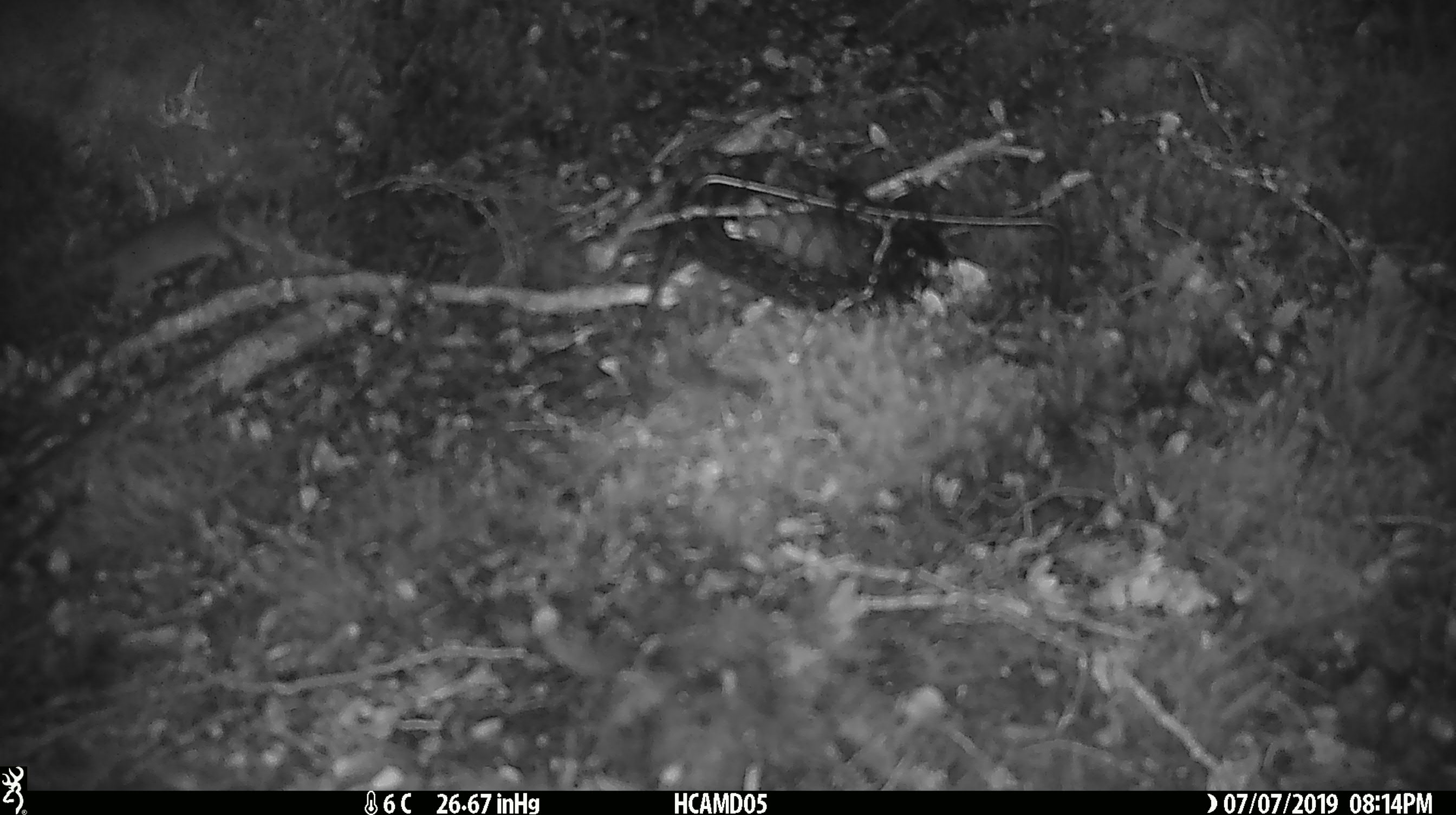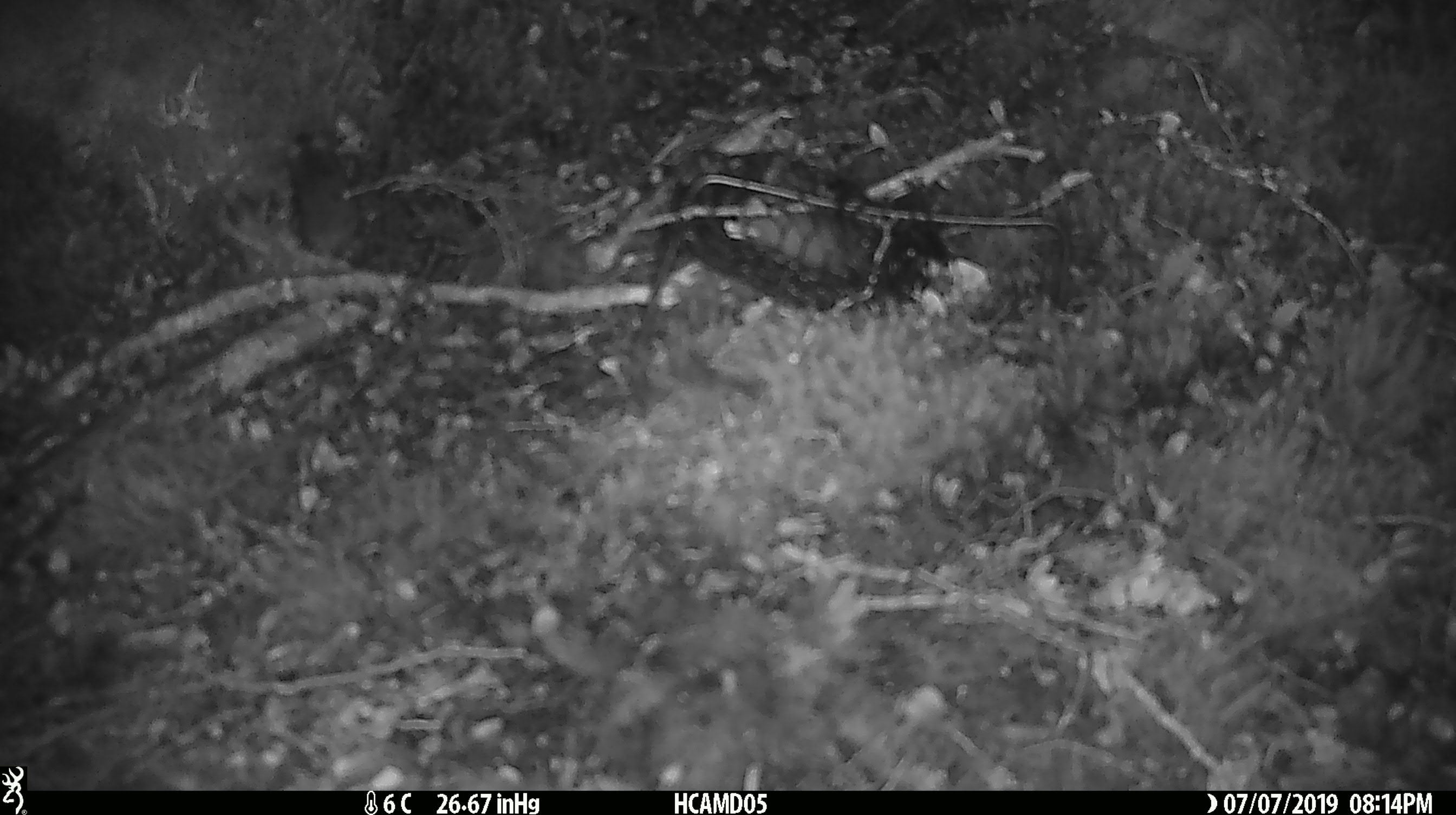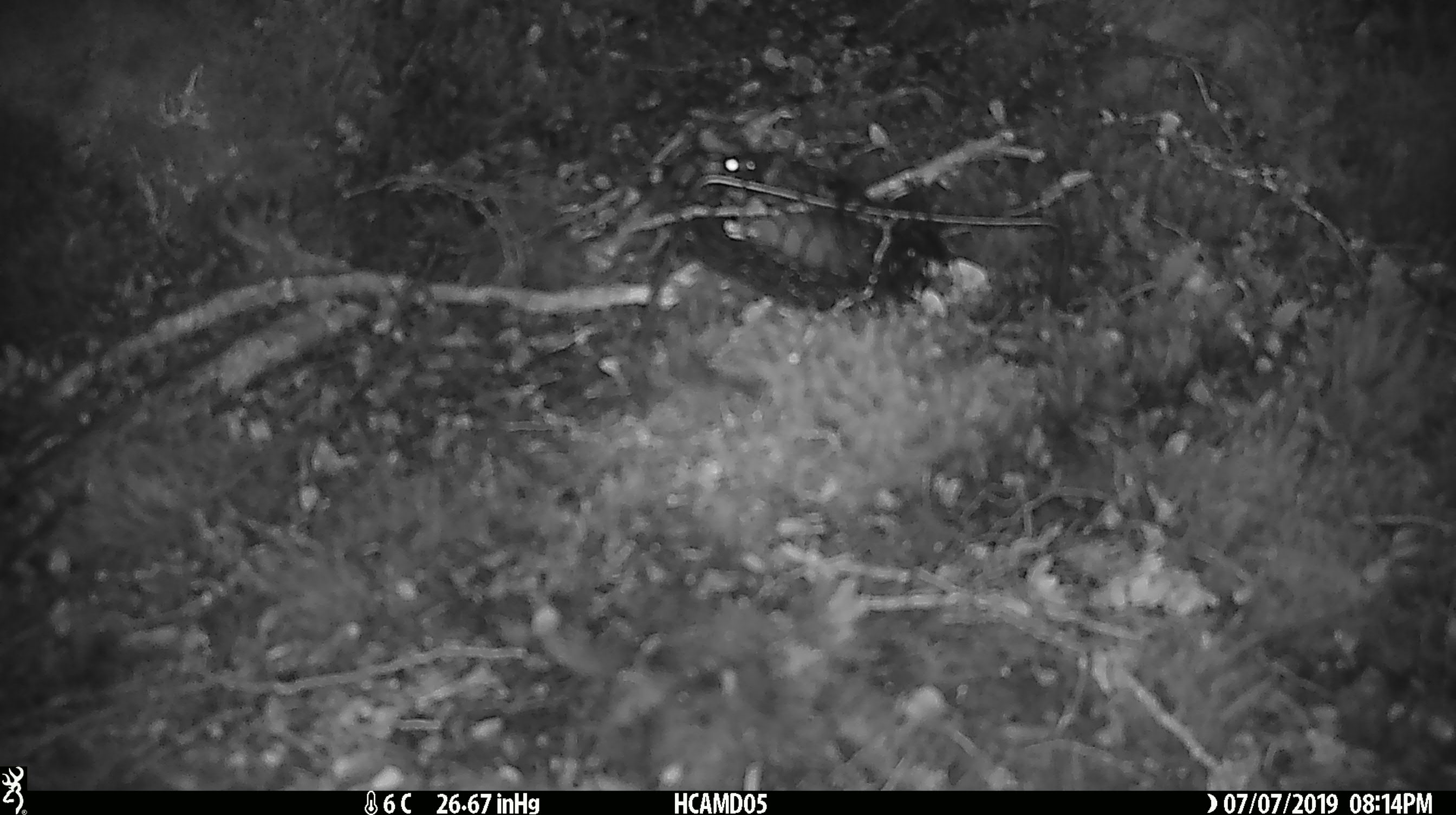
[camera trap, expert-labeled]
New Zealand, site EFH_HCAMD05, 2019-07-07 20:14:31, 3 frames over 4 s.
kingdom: Animalia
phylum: Chordata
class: Mammalia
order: Rodentia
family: Muridae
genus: Mus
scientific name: Mus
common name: mouse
Mouse (Mus).